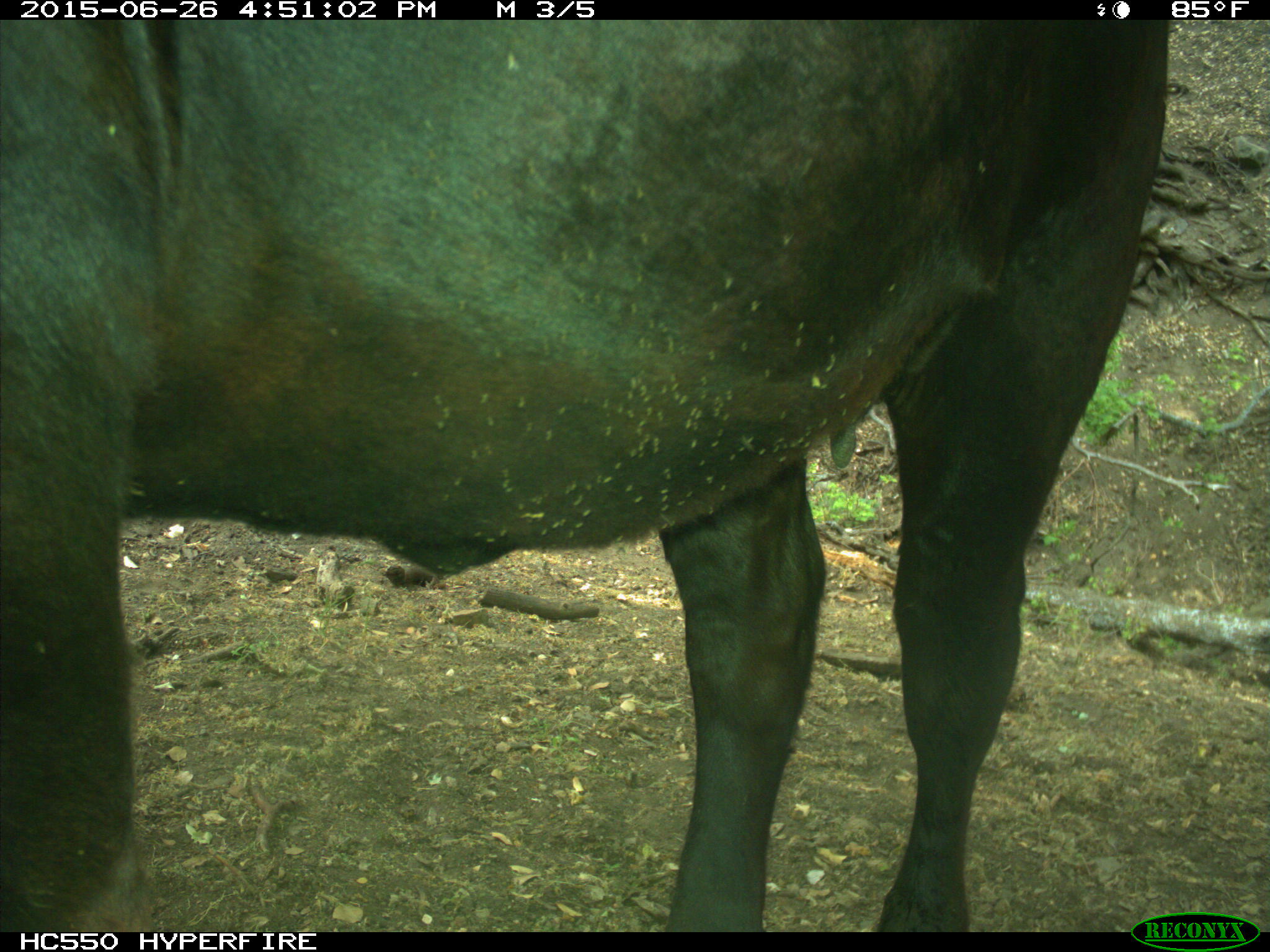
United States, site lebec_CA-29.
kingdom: Animalia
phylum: Chordata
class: Mammalia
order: Artiodactyla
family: Bovidae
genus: Bos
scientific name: Bos taurus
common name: domestic cow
Bos taurus (domestic cow).